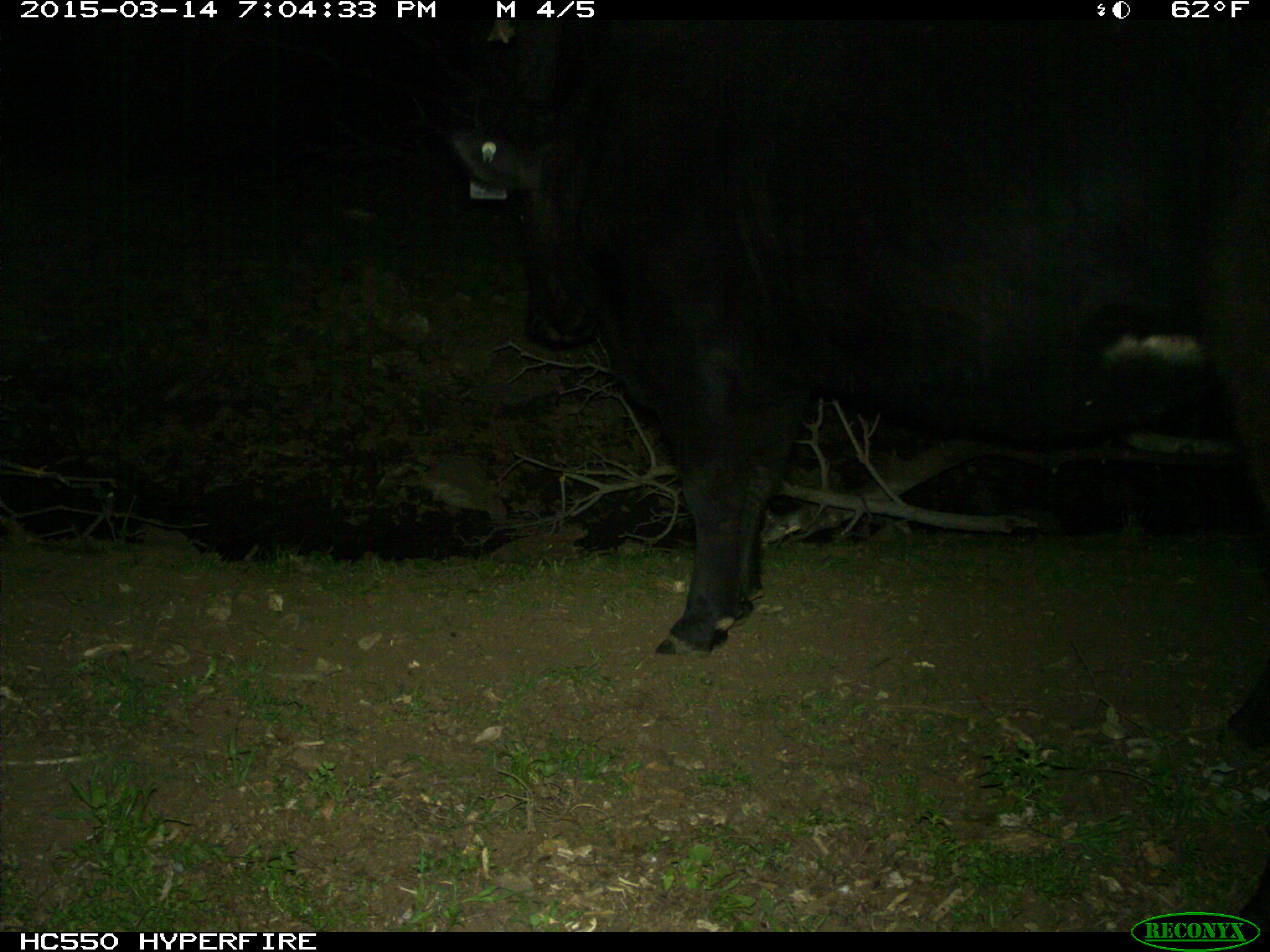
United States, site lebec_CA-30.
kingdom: Animalia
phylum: Chordata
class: Mammalia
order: Artiodactyla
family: Bovidae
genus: Bos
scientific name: Bos taurus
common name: domestic cow